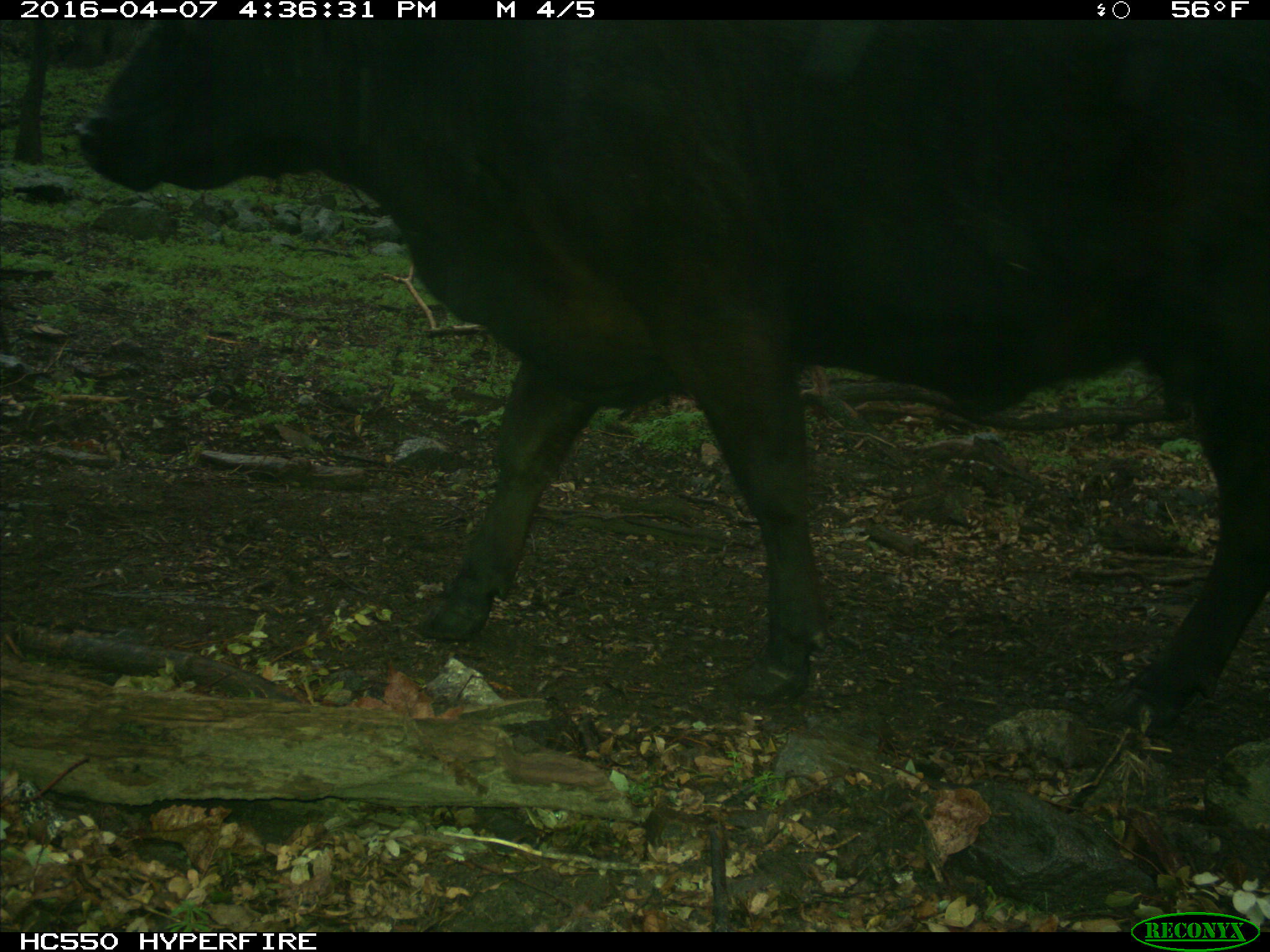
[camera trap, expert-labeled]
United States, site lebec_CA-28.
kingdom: Animalia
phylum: Chordata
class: Mammalia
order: Artiodactyla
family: Bovidae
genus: Bos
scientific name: Bos taurus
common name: domestic cow